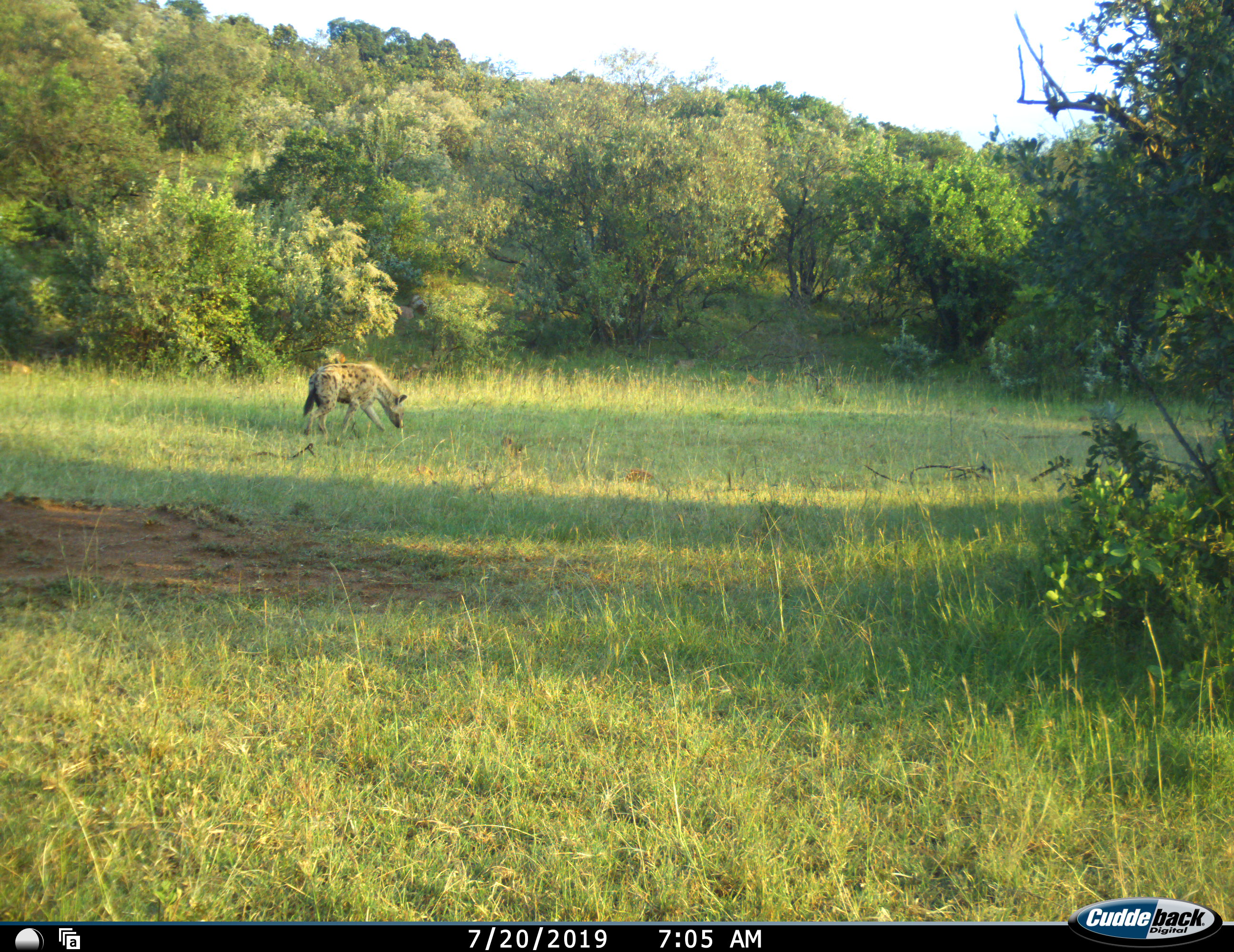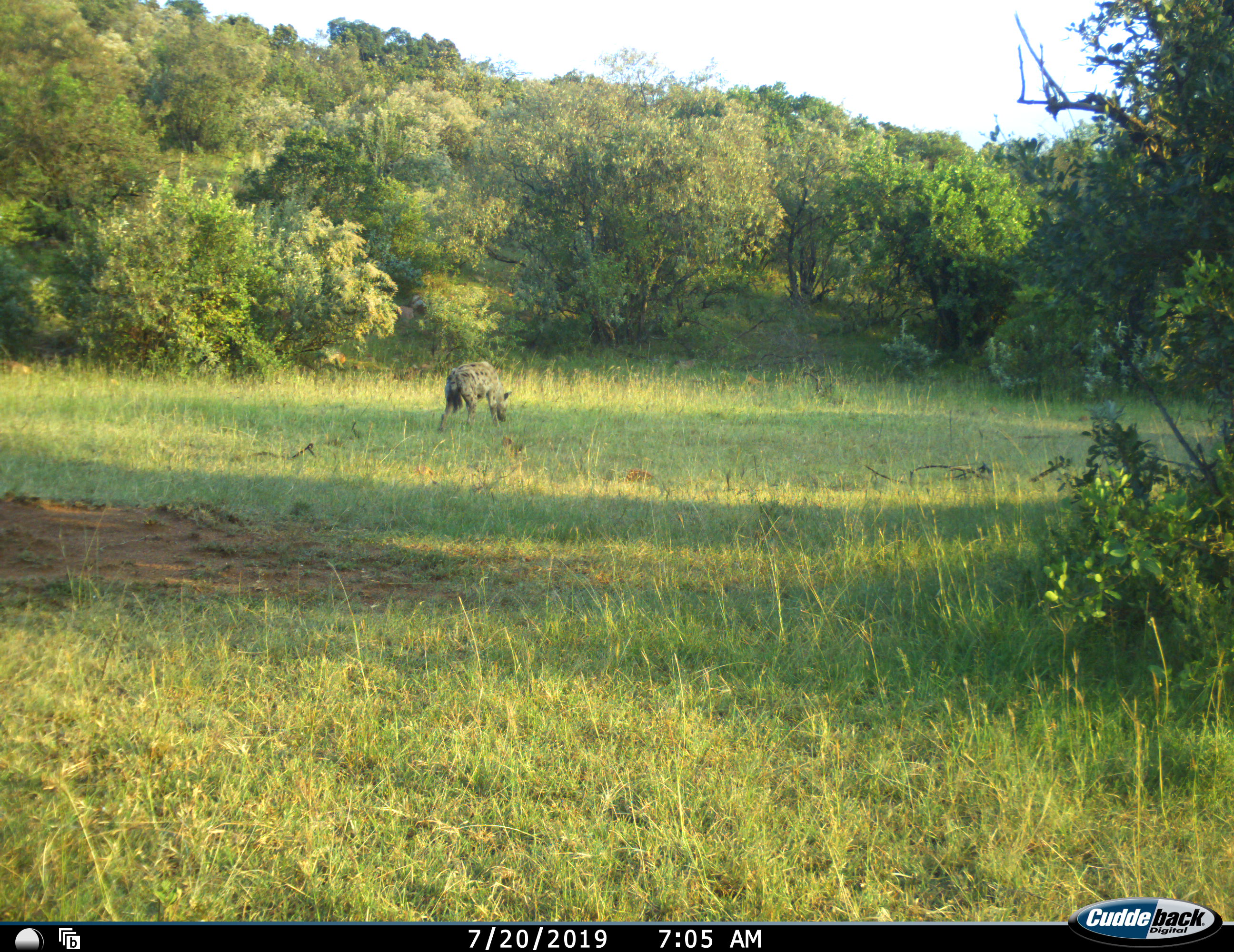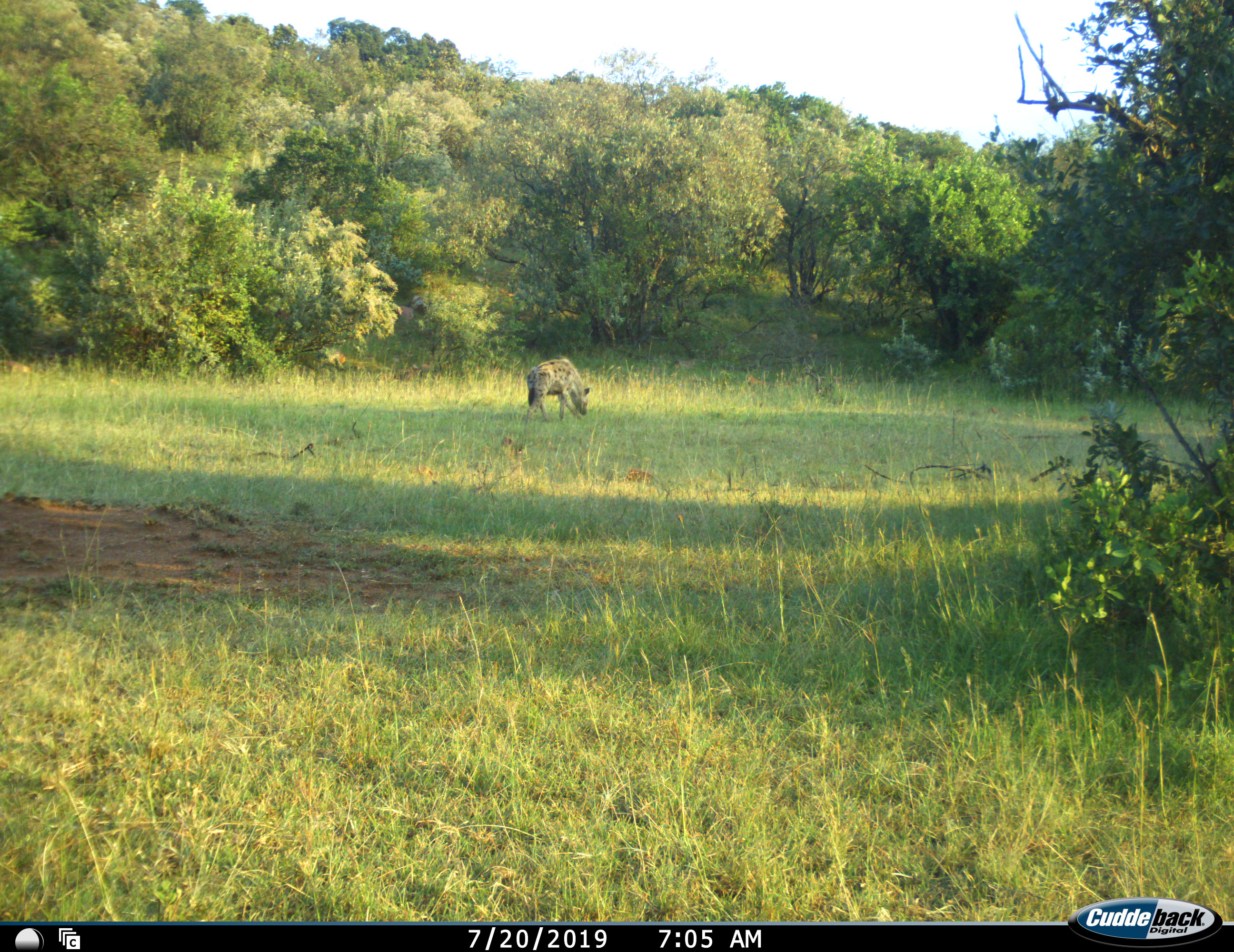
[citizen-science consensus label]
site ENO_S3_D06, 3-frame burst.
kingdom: Animalia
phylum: Chordata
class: Mammalia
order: Carnivora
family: Hyaenidae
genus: Crocuta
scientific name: Crocuta crocuta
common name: spotted hyena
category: hyenaspotted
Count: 1.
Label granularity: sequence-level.